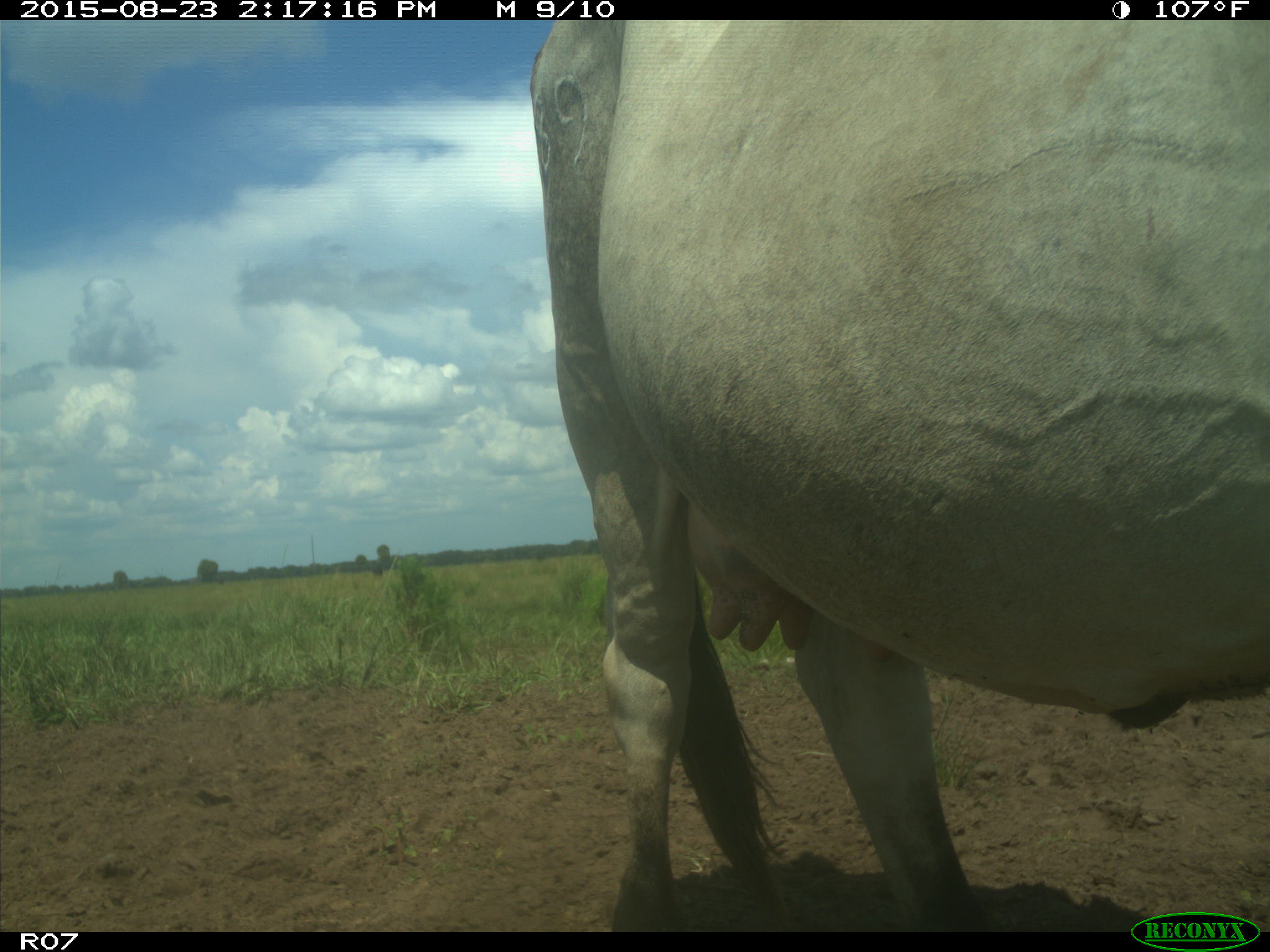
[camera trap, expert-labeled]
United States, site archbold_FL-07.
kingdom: Animalia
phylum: Chordata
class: Mammalia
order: Artiodactyla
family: Bovidae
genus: Bos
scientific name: Bos taurus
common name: domestic cow